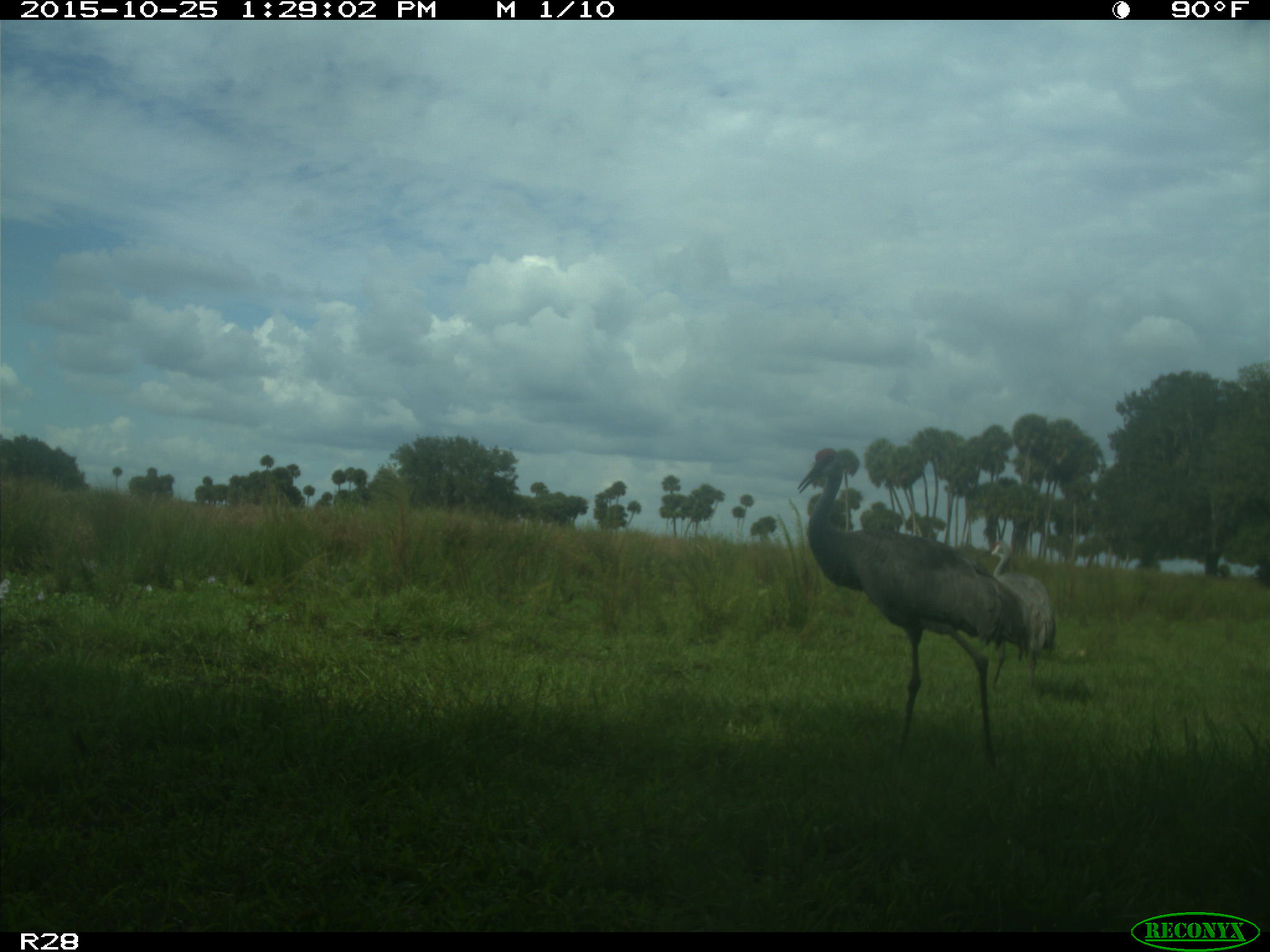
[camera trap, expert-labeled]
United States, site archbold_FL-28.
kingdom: Animalia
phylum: Chordata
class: Aves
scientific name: Aves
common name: birds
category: unidentified bird